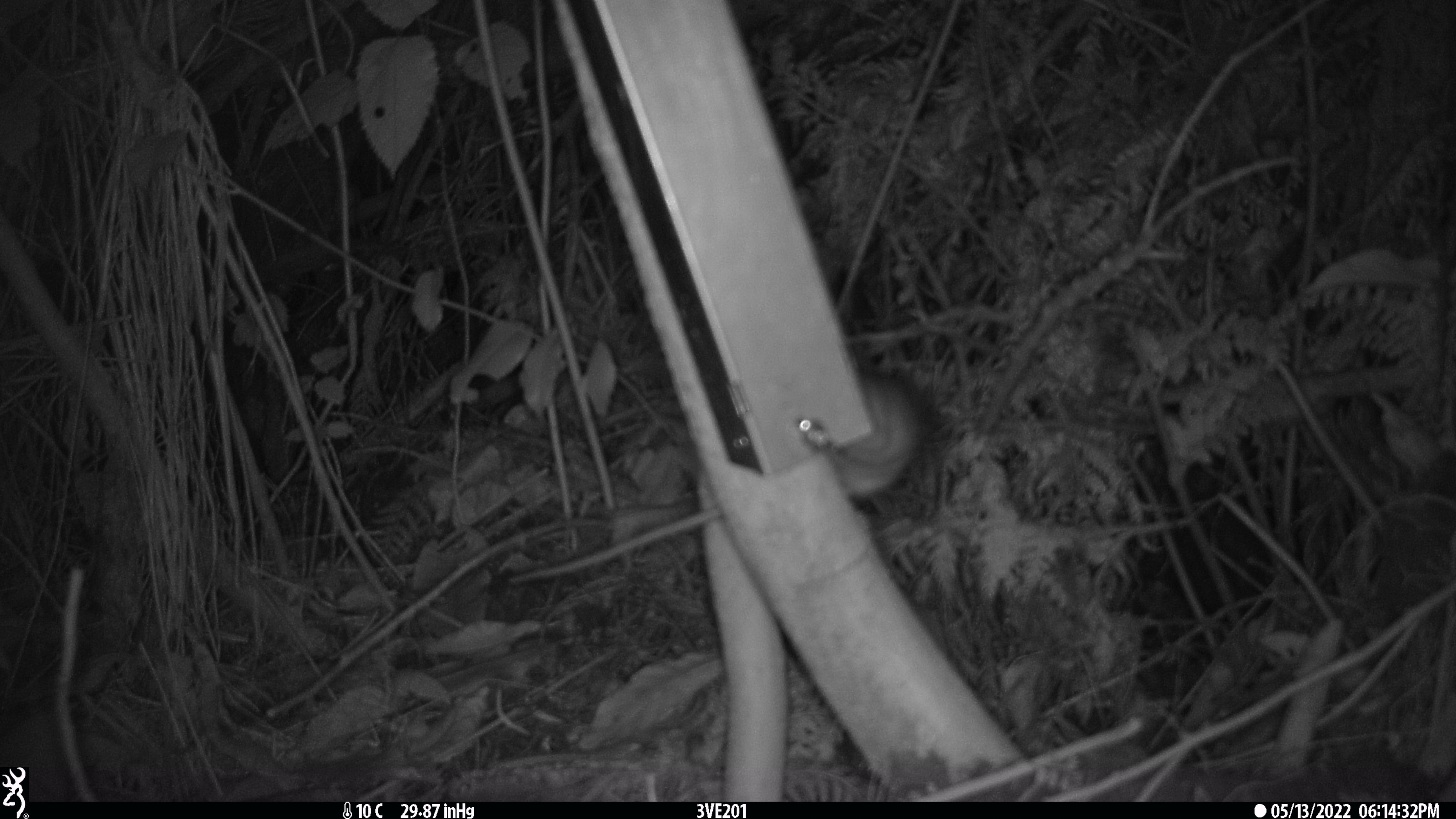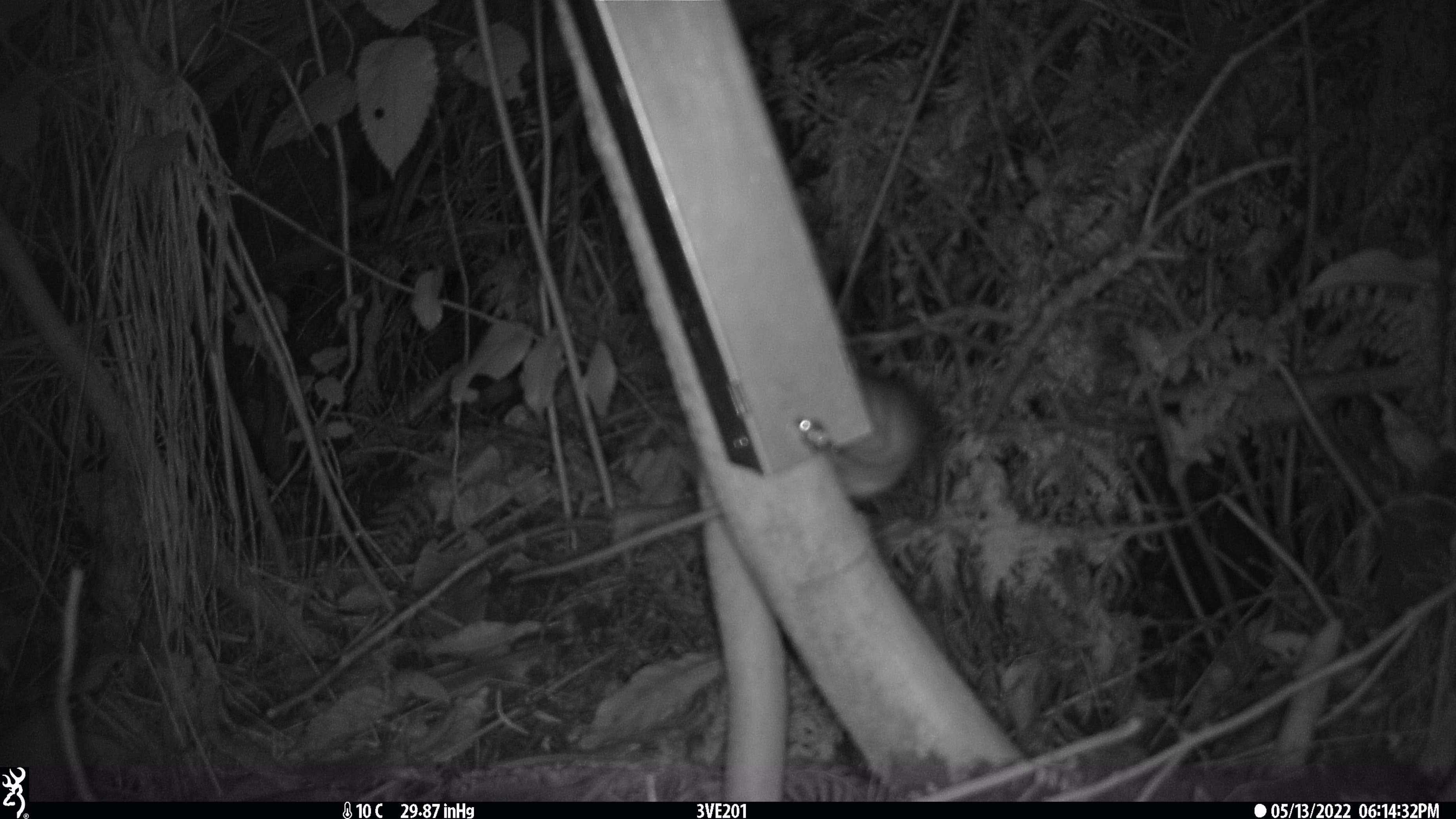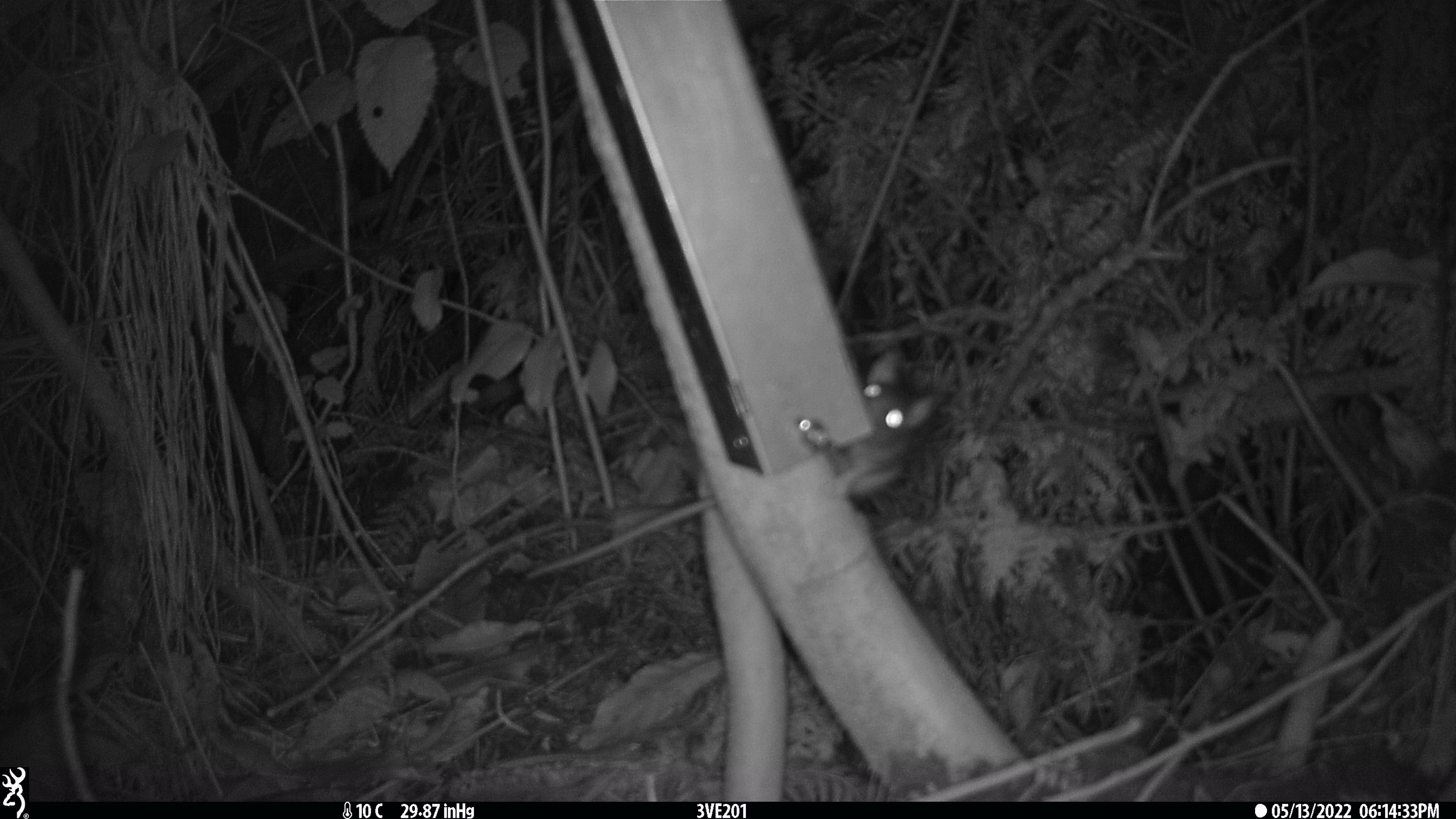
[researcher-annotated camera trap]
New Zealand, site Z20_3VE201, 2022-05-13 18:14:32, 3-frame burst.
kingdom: Animalia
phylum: Chordata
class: Mammalia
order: Rodentia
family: Muridae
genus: Rattus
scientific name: Rattus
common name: rat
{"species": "rat (Rattus)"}